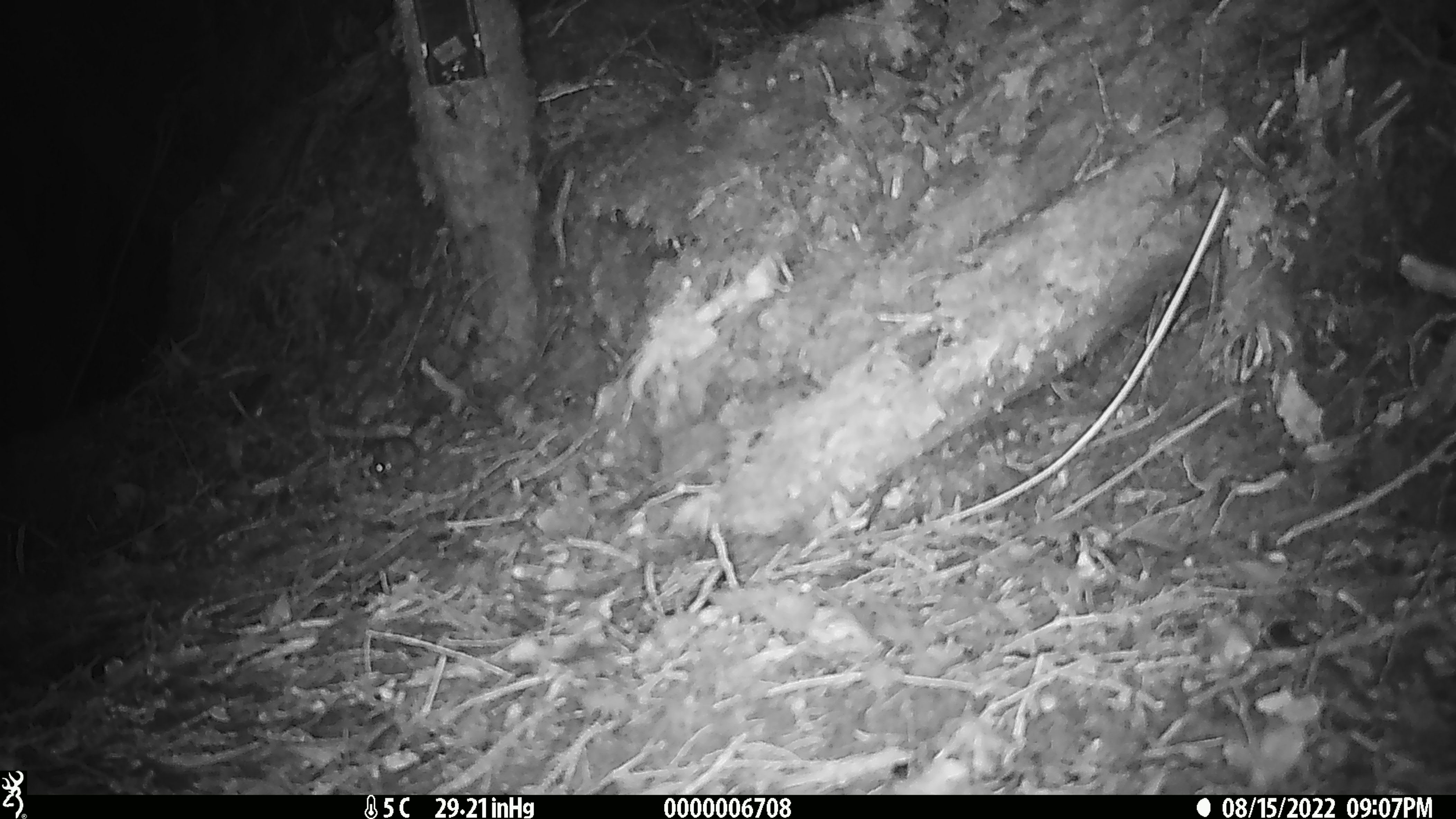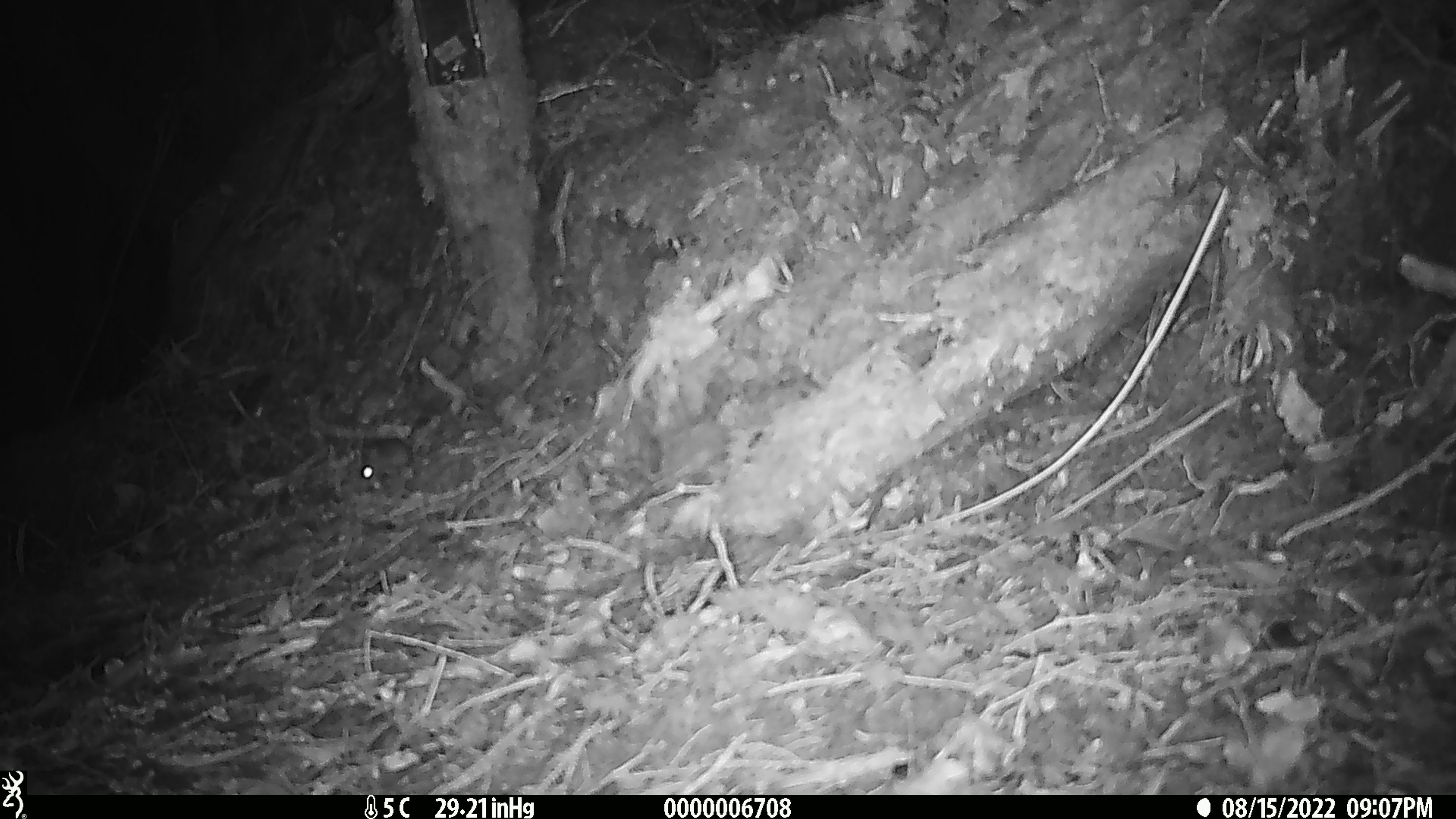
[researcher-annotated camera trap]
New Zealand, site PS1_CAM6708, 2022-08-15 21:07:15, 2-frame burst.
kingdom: Animalia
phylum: Chordata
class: Mammalia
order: Rodentia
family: Muridae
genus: Mus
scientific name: Mus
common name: mouse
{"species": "mouse (Mus)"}